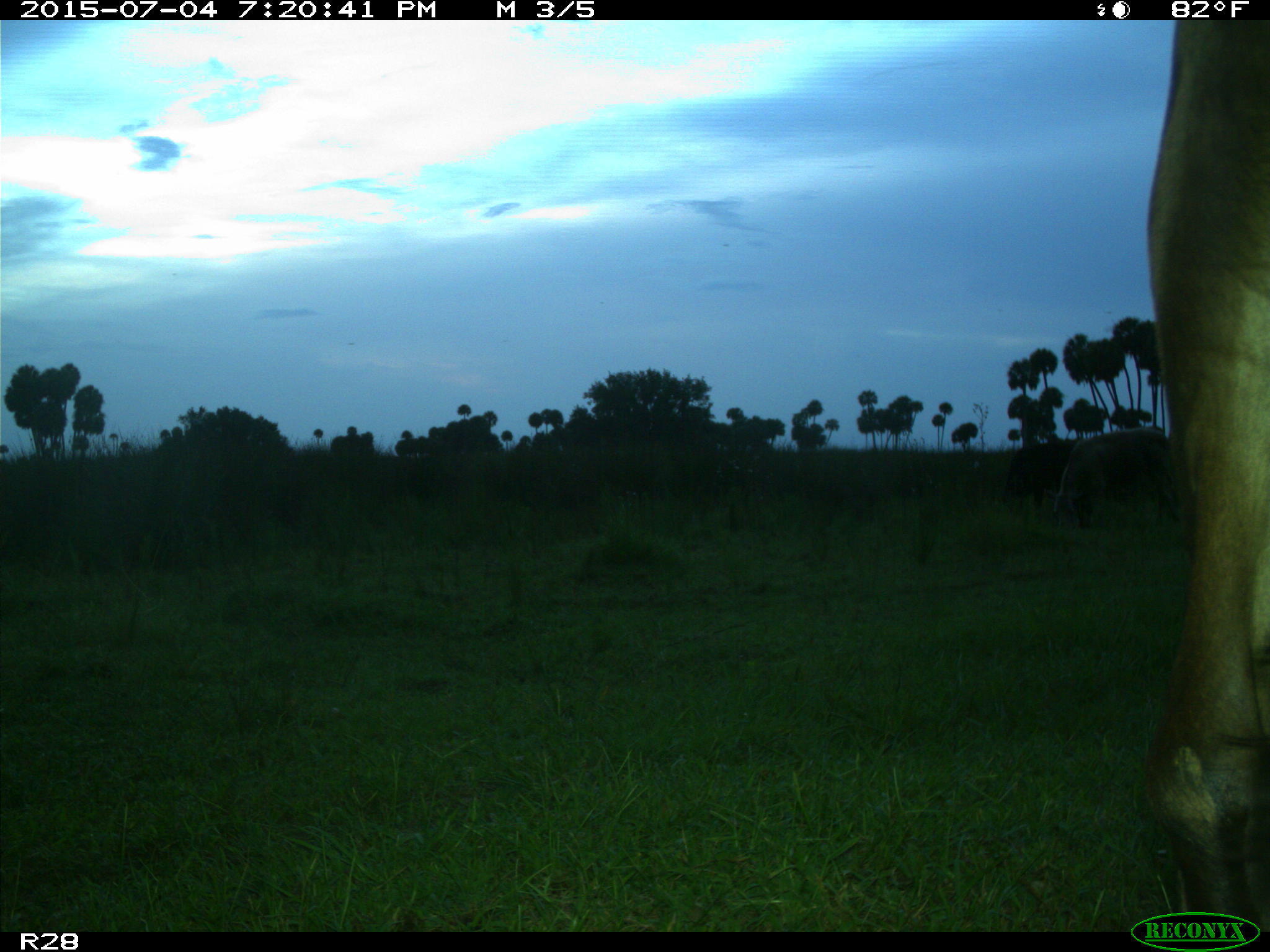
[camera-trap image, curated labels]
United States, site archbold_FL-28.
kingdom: Animalia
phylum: Chordata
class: Mammalia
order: Artiodactyla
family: Bovidae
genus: Bos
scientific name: Bos taurus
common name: domestic cow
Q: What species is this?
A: Bos taurus (domestic cow).